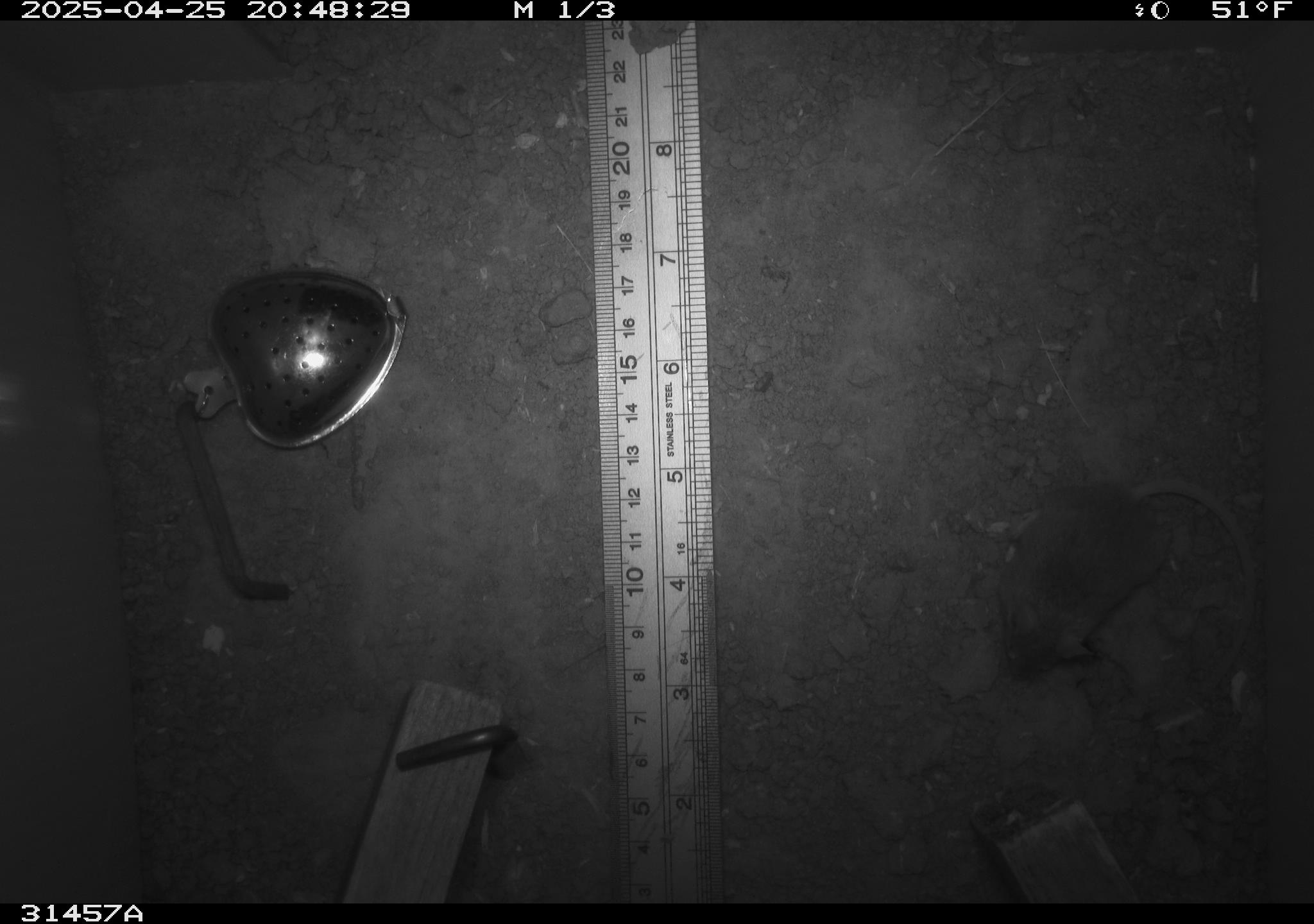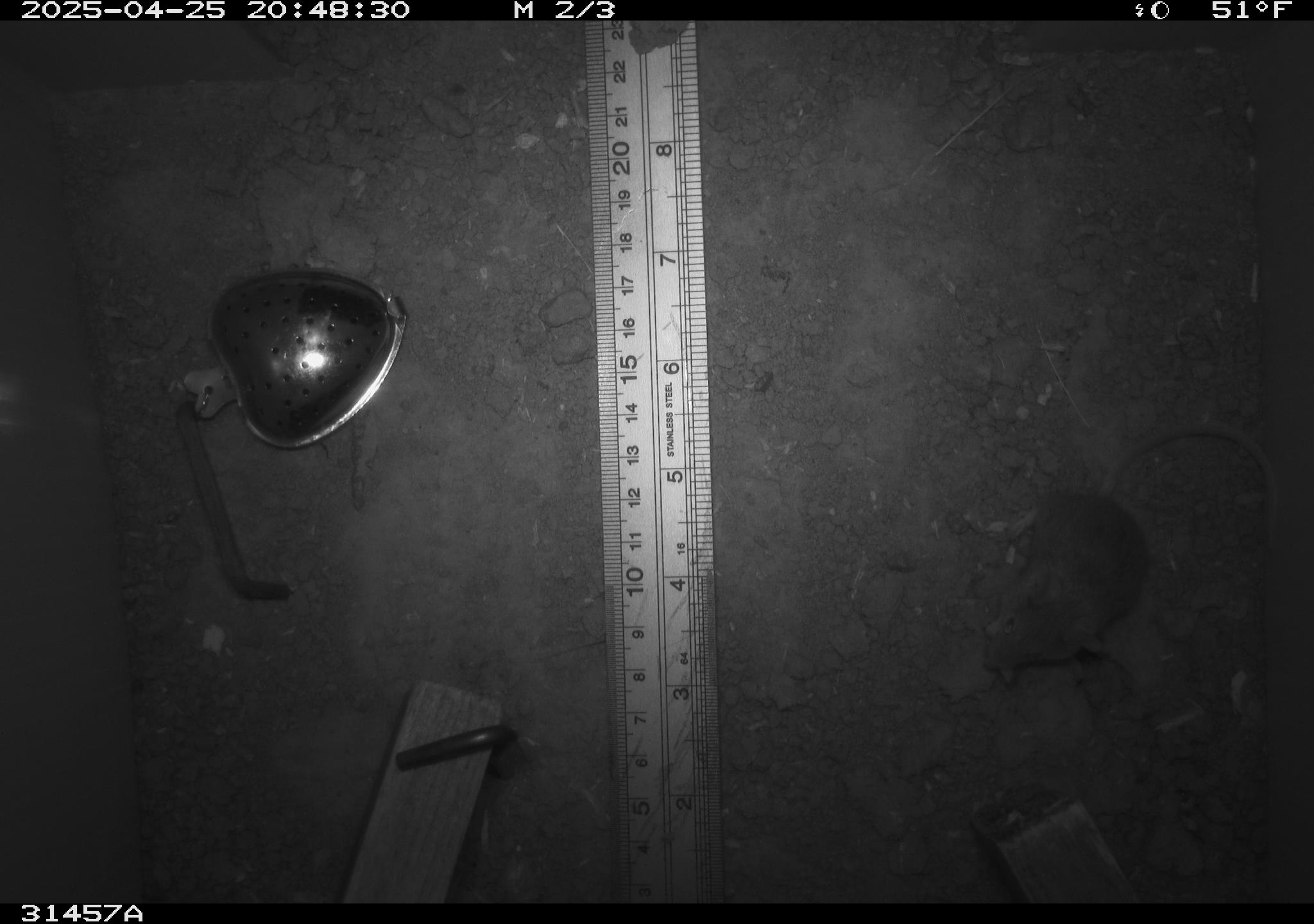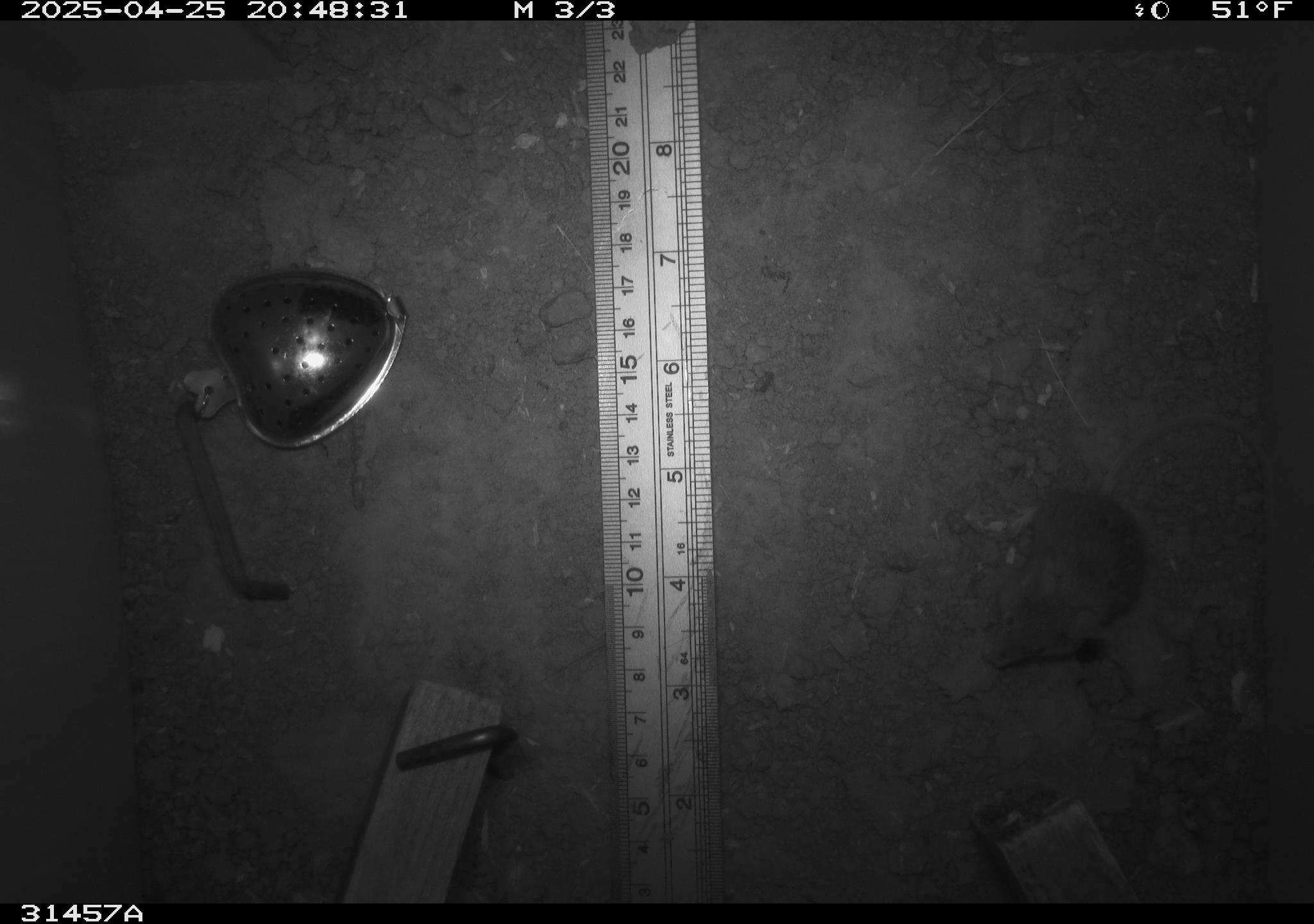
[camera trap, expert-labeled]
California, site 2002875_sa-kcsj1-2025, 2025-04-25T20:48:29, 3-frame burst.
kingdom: Animalia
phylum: Chordata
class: Mammalia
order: Rodentia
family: Muridae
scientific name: Muridae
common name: murids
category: muridae family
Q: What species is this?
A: Muridae family (murids) (Muridae).